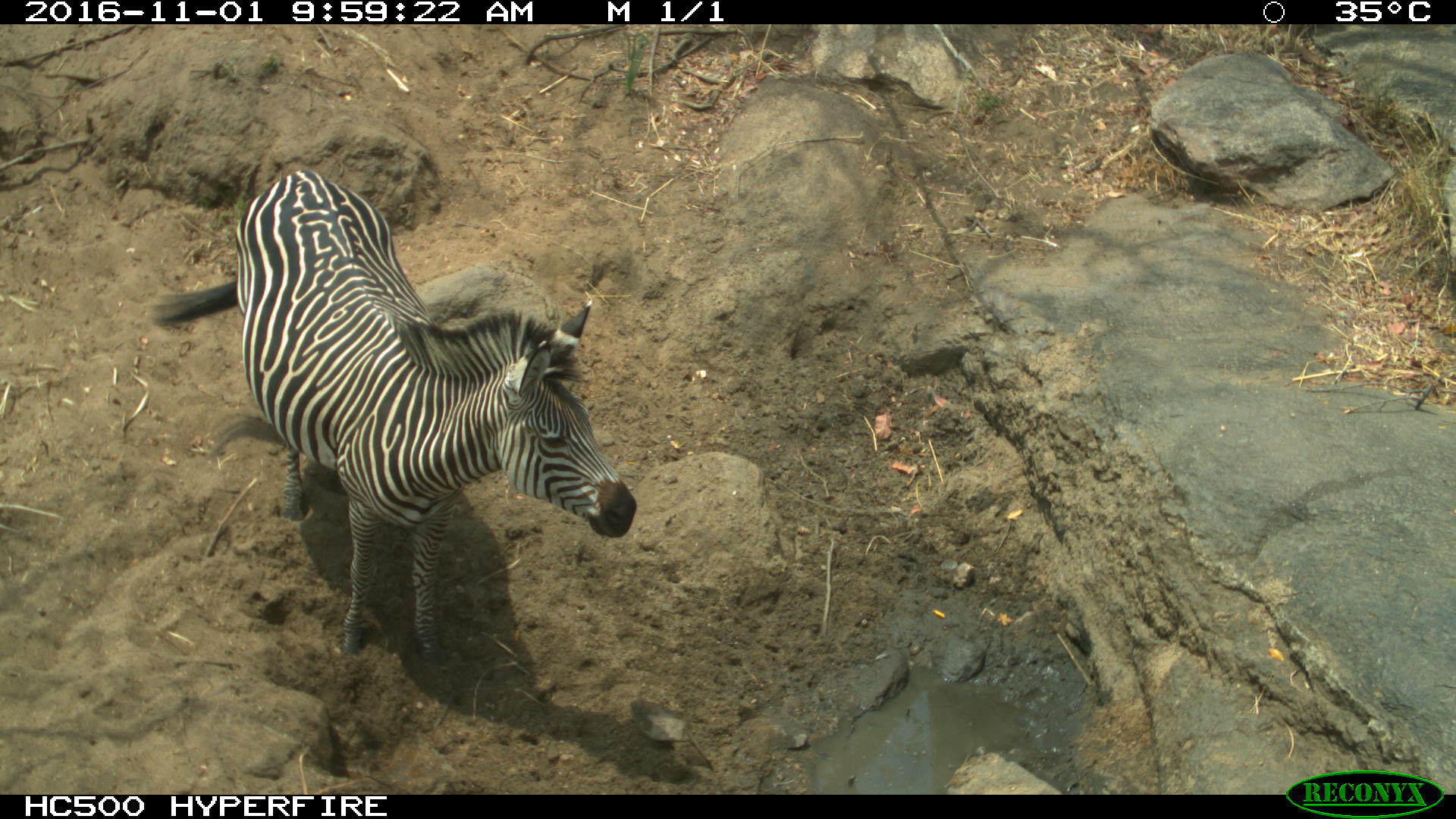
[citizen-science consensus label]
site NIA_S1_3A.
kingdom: Animalia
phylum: Chordata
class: Mammalia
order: Perissodactyla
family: Equidae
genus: Equus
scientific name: Equus quagga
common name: plains zebra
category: zebraplains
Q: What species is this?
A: Zebraplains (plains zebra) (Equus quagga).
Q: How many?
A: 1.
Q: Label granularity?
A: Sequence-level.